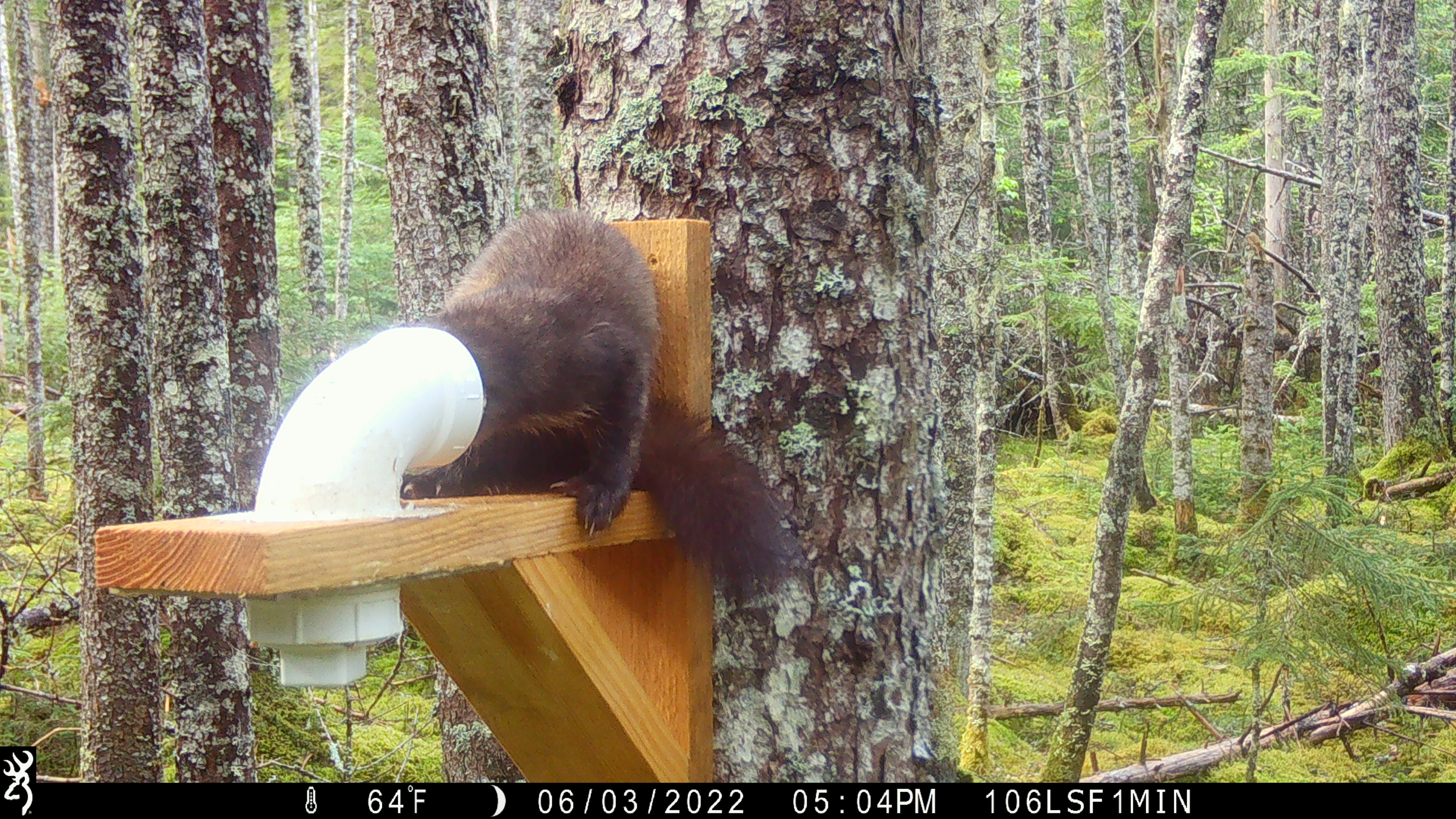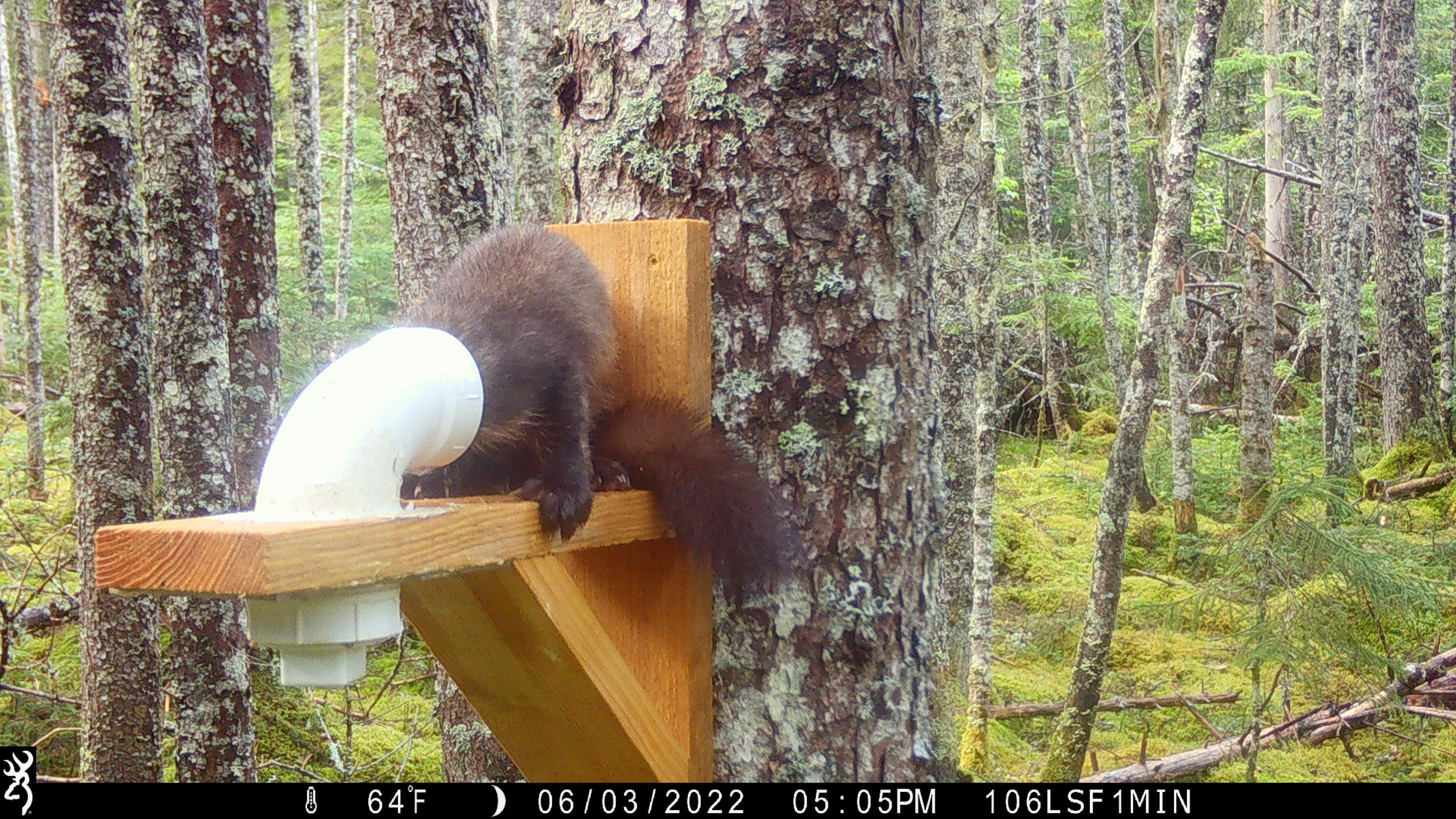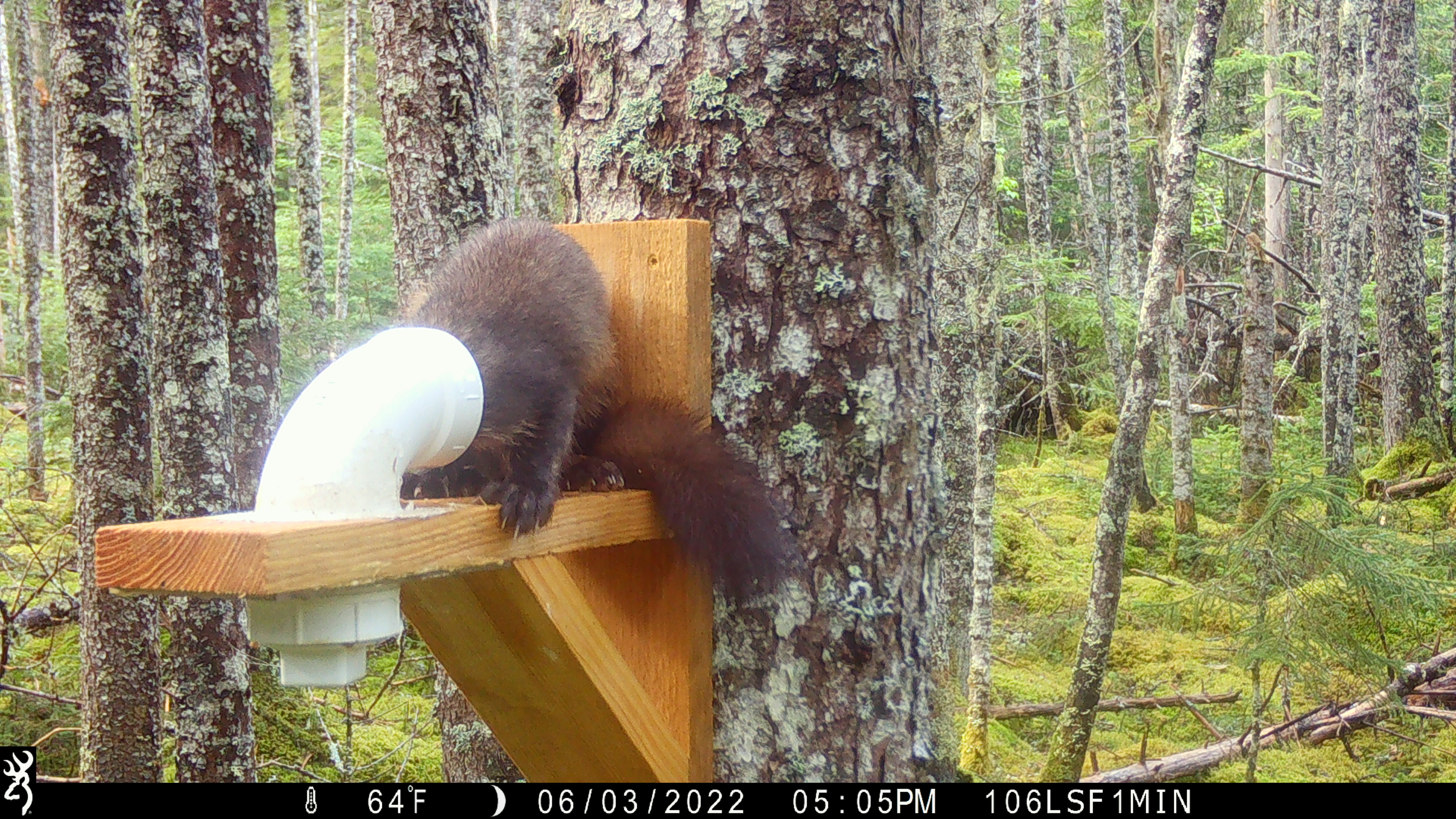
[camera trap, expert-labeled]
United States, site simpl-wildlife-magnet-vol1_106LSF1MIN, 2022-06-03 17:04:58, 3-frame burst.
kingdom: Animalia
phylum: Chordata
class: Mammalia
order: Carnivora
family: Mustelidae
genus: Martes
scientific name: Martes americana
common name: american marten